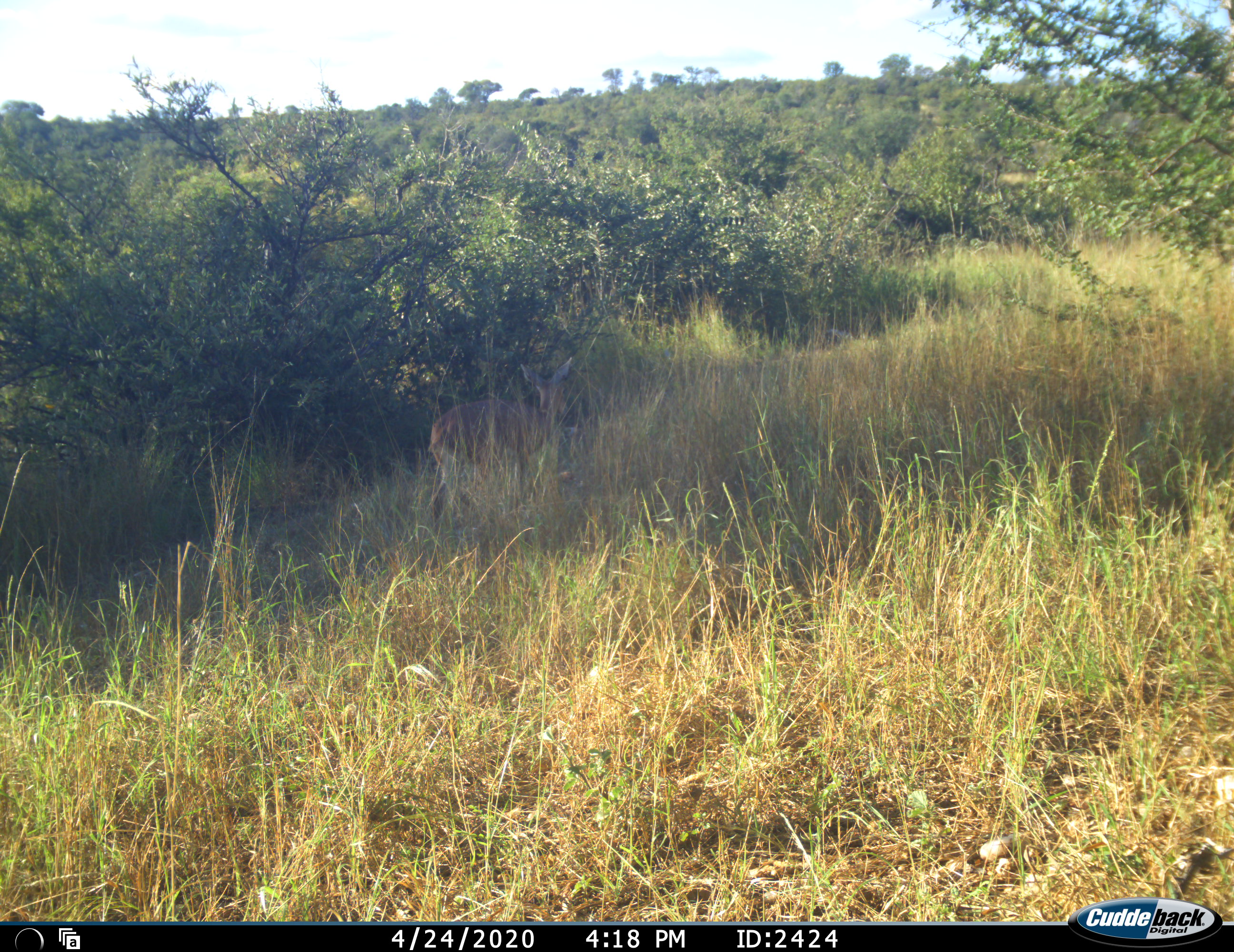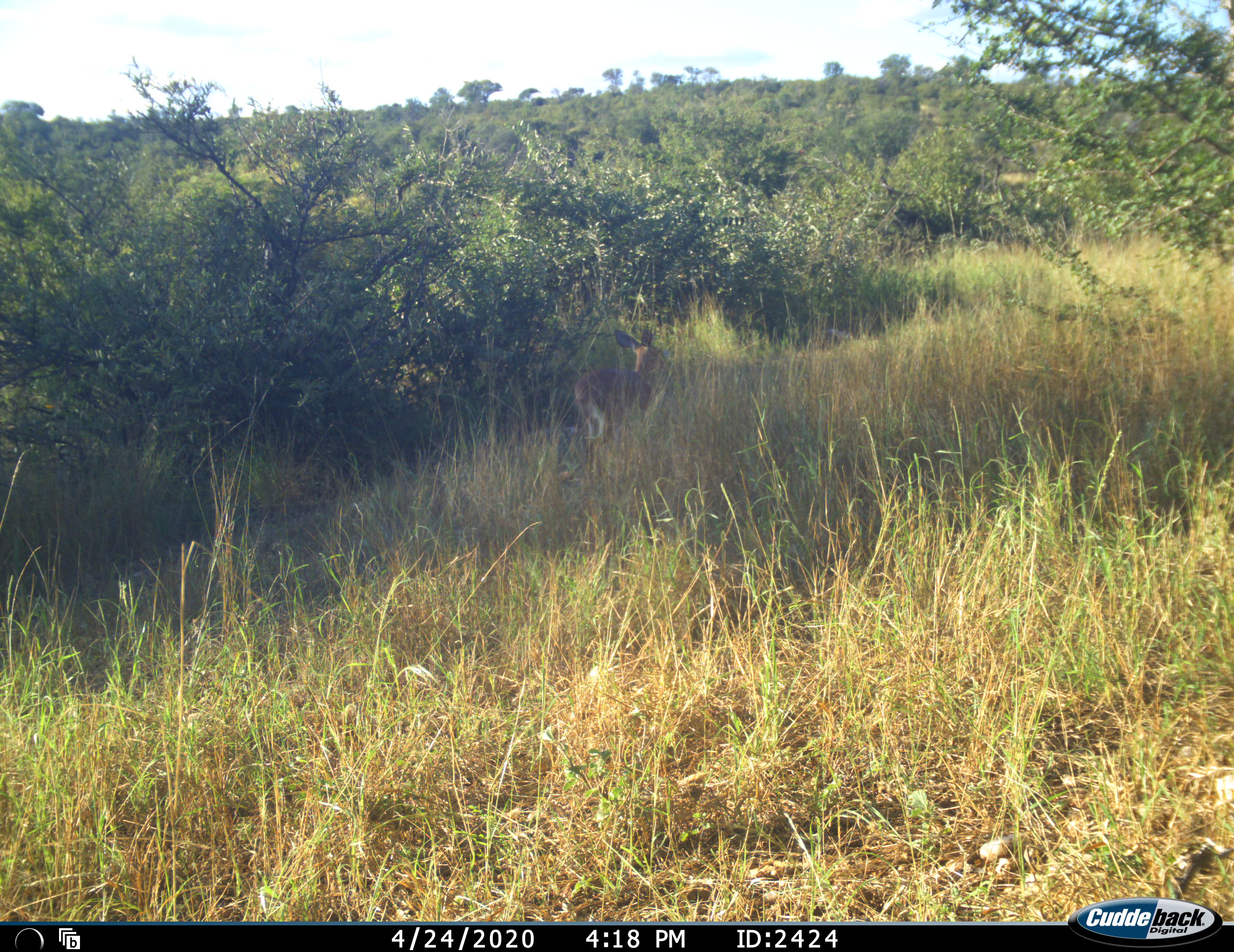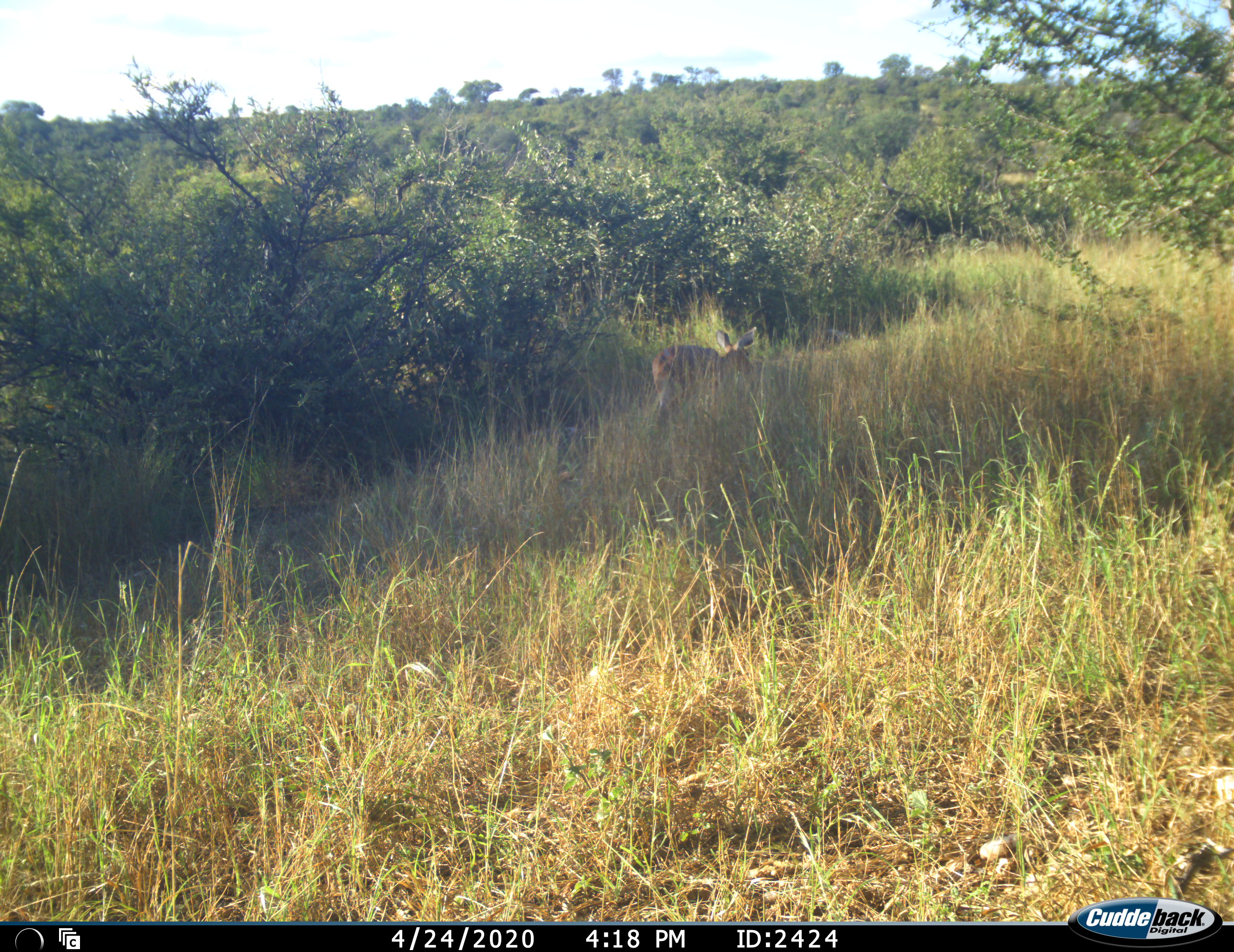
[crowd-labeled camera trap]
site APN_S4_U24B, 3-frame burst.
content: unidentified animal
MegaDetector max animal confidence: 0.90